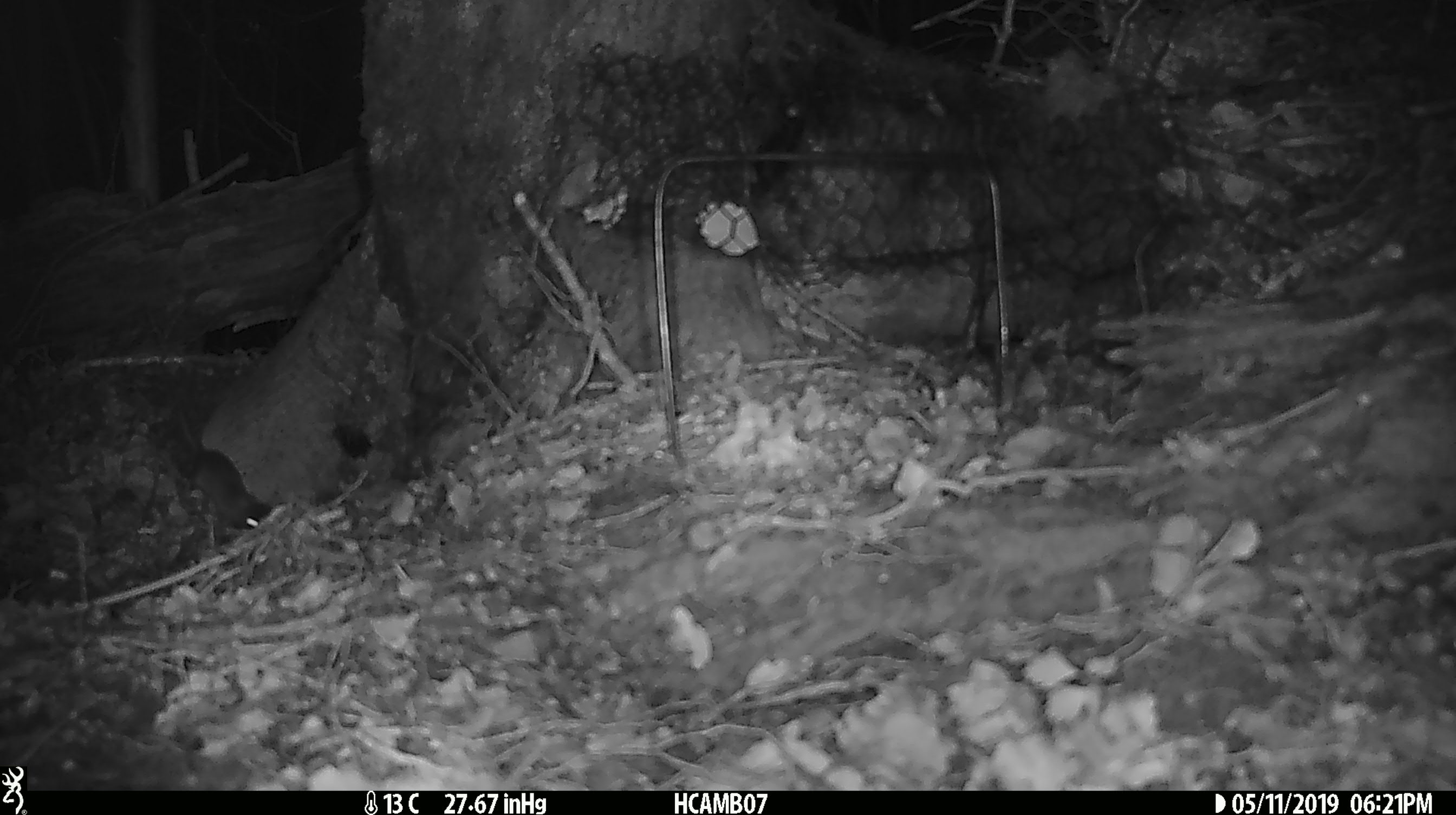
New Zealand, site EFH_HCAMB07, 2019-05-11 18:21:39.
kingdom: Animalia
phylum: Chordata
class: Mammalia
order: Rodentia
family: Muridae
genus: Mus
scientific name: Mus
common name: mouse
Mouse (Mus).